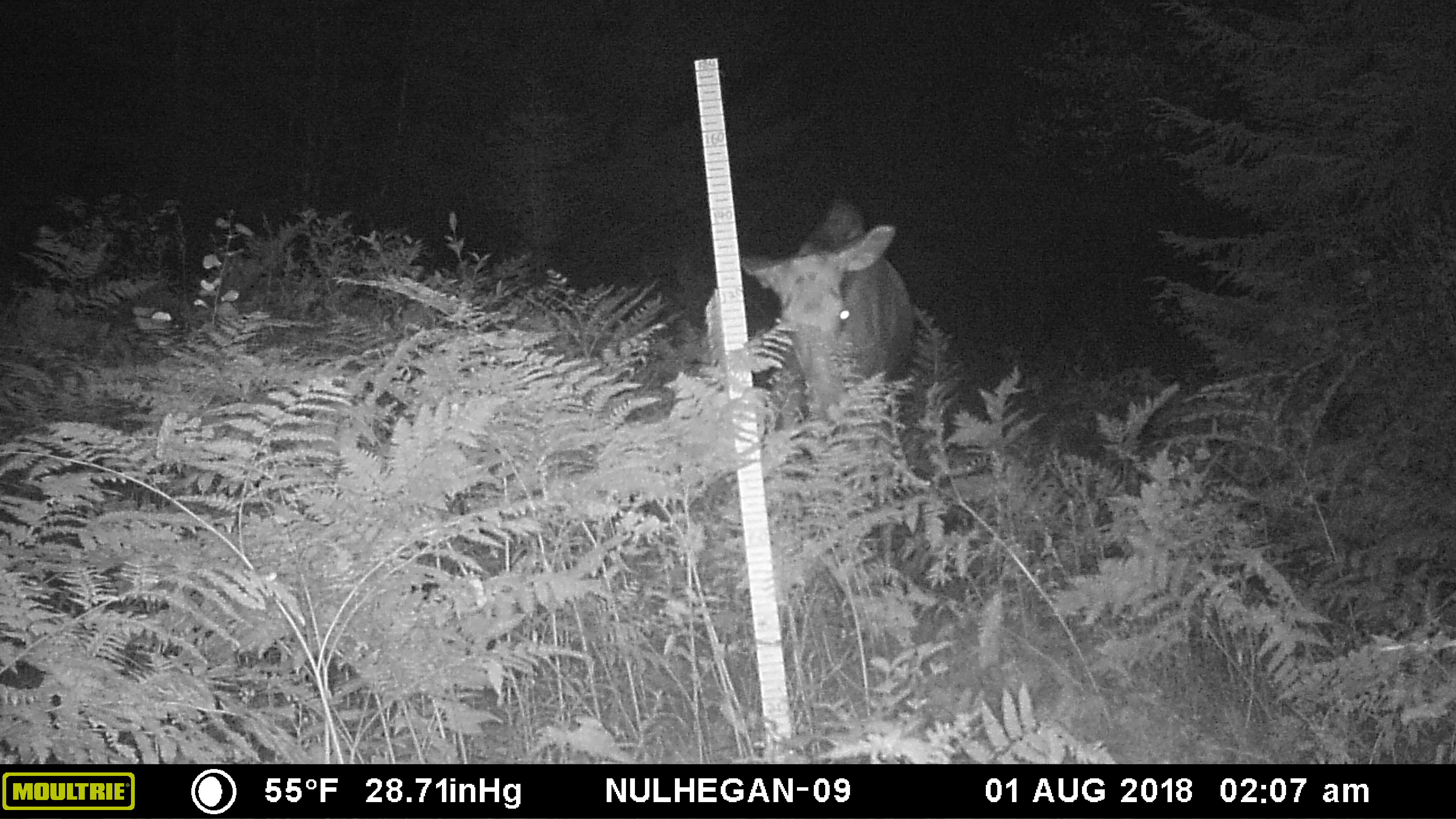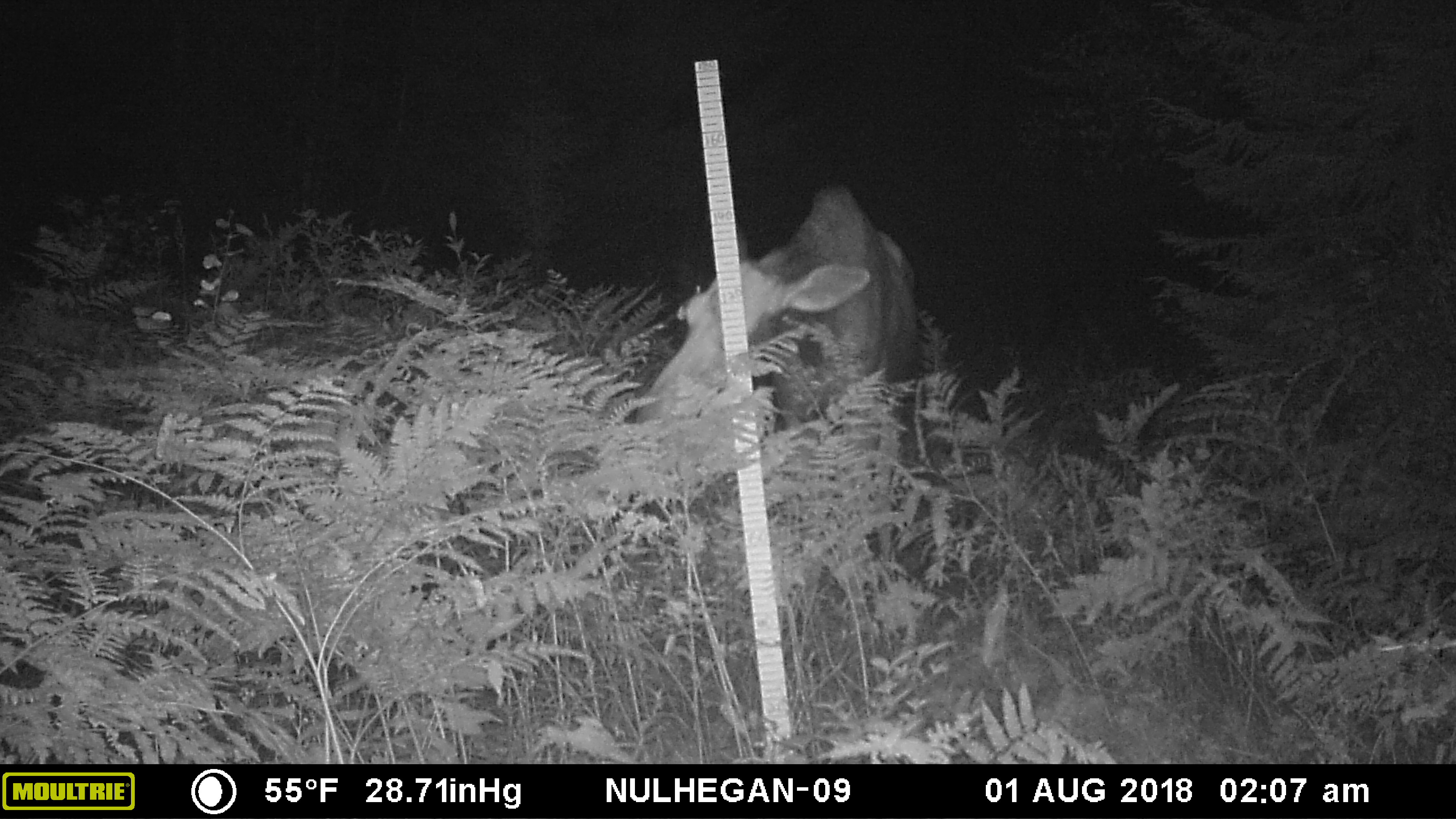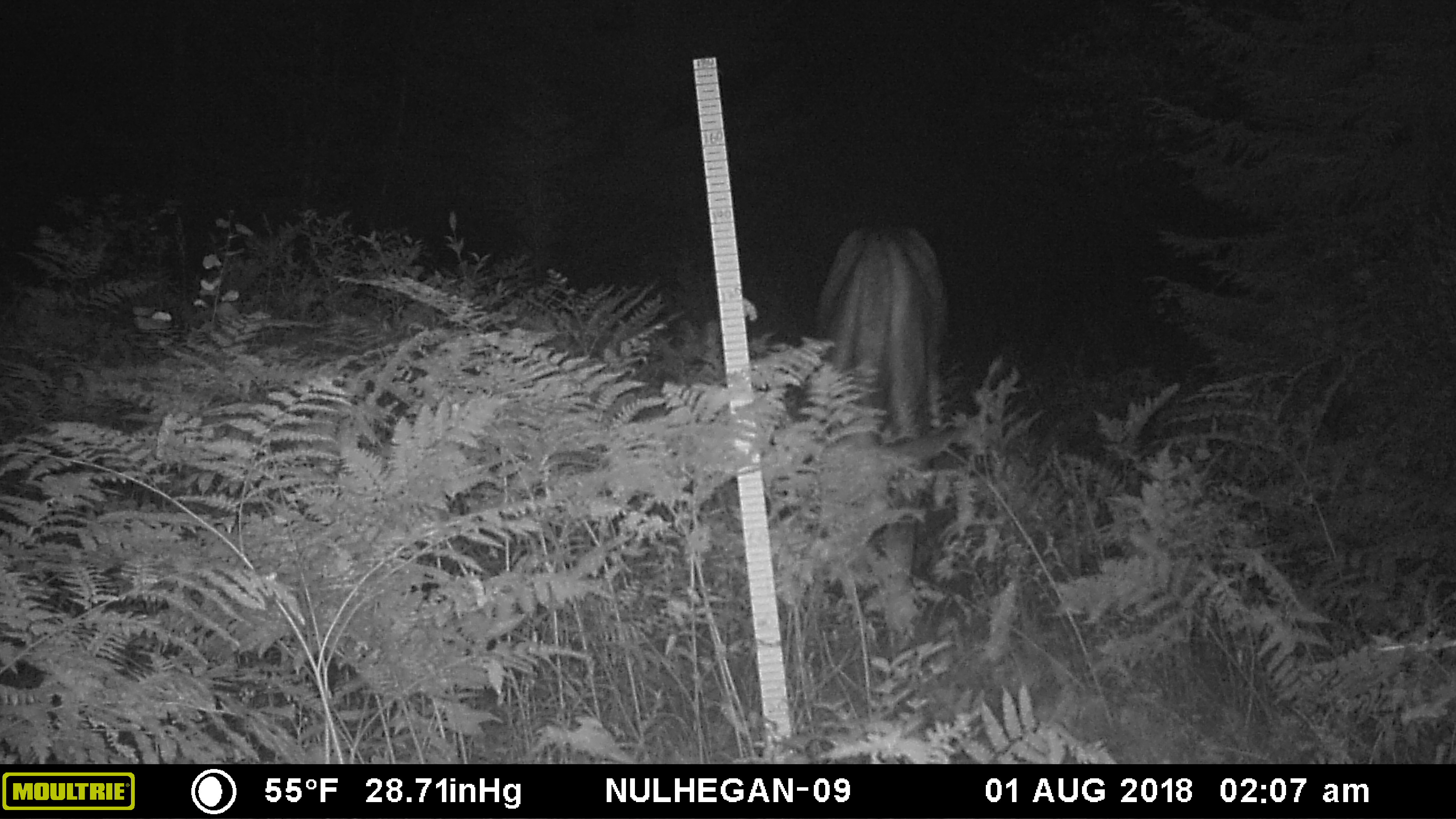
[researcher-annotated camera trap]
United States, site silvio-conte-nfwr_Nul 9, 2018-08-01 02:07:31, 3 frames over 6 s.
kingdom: Animalia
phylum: Chordata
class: Mammalia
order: Artiodactyla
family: Cervidae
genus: Alces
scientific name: Alces alces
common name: moose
Moose (Alces alces).